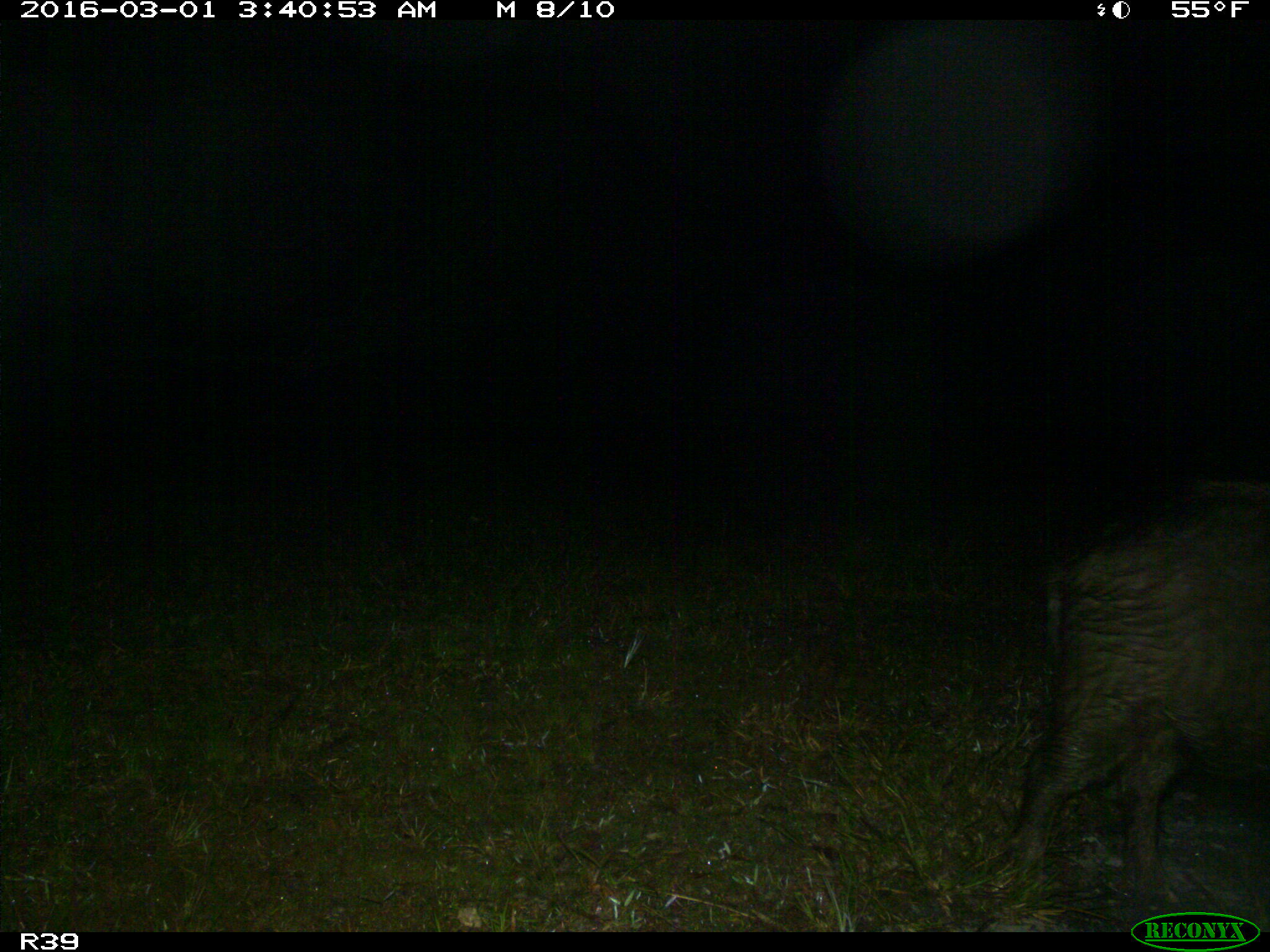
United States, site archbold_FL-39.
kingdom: Animalia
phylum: Chordata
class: Mammalia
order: Artiodactyla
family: Suidae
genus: Sus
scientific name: Sus scrofa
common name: wild boar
Sus scrofa (wild boar).